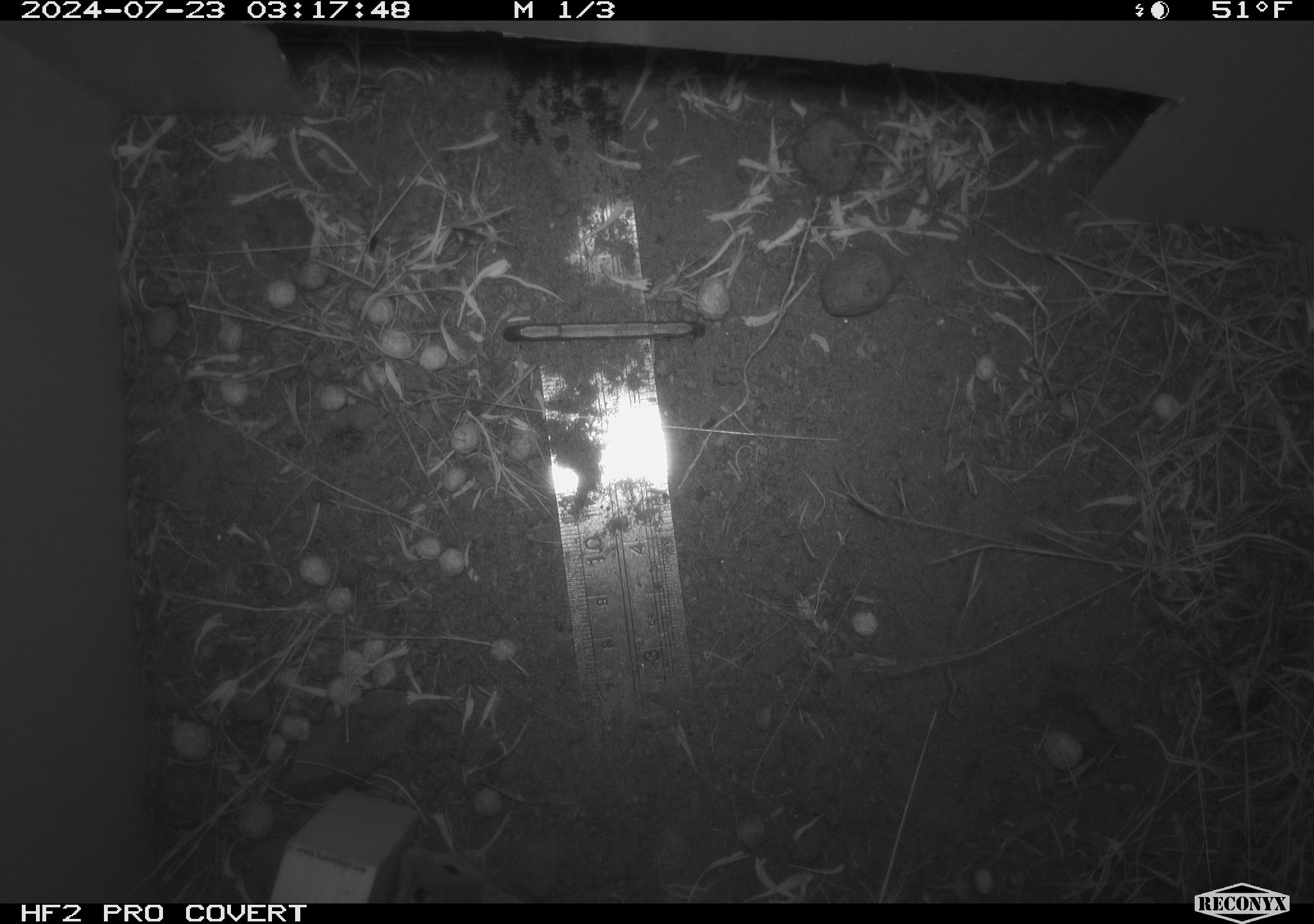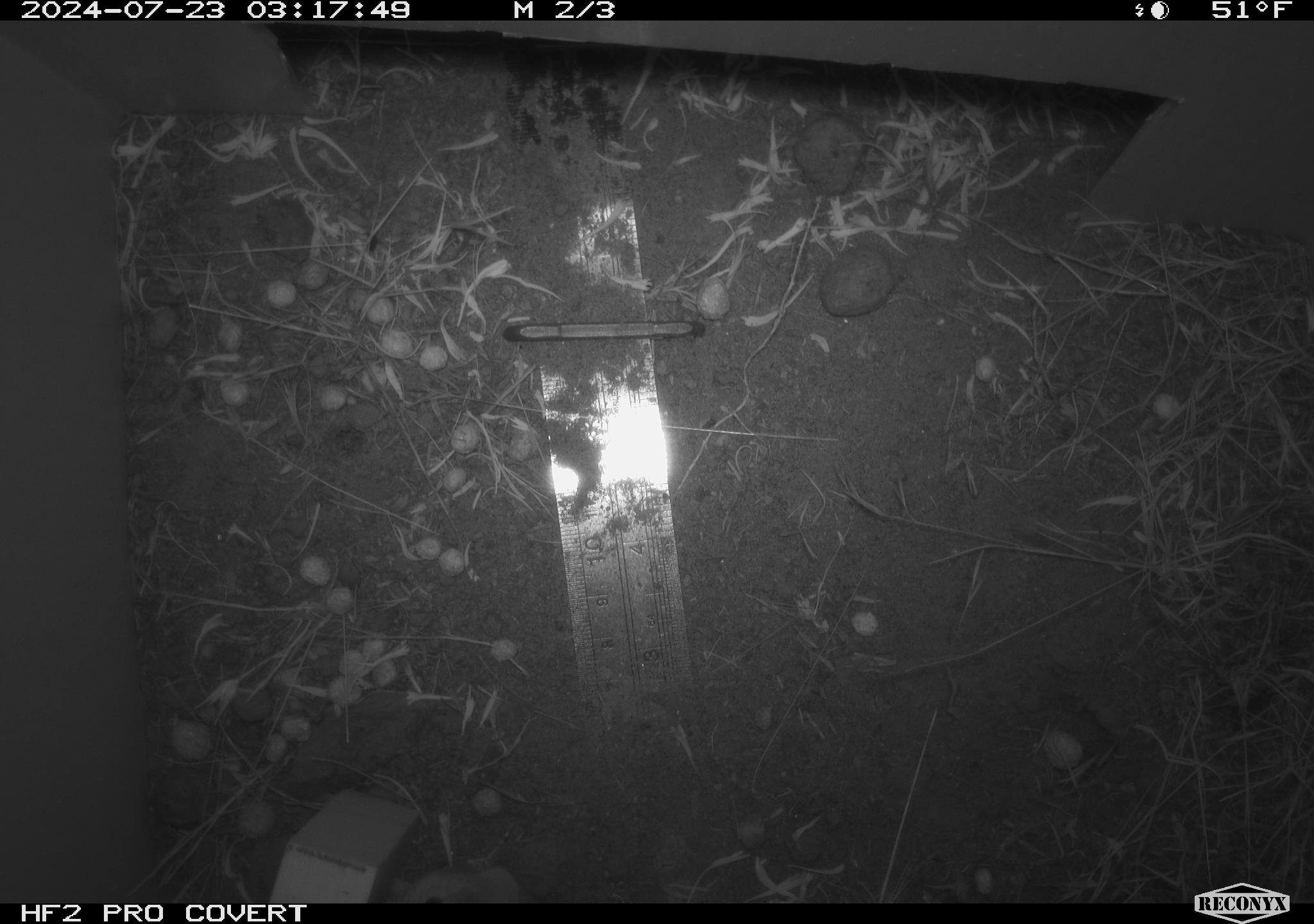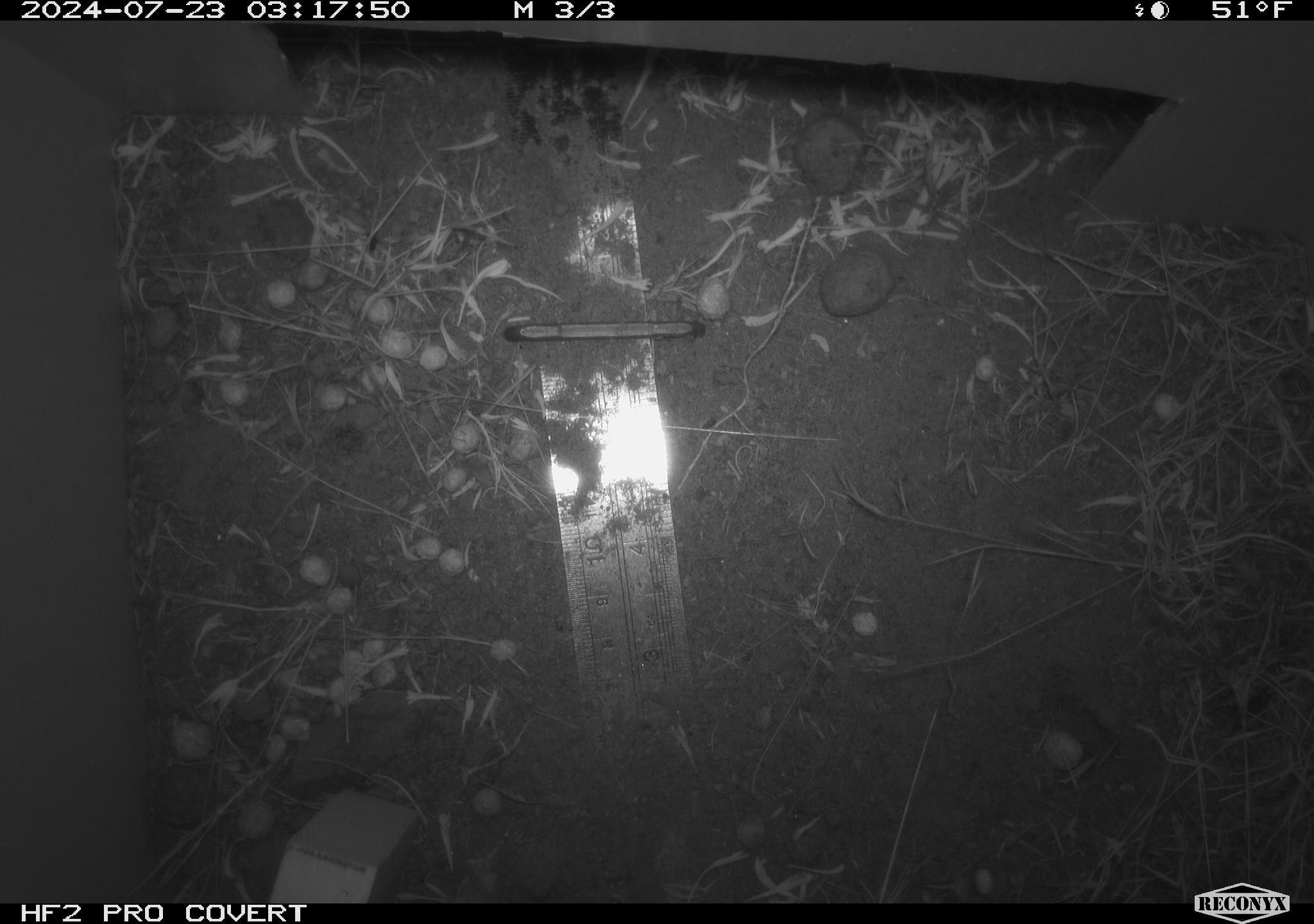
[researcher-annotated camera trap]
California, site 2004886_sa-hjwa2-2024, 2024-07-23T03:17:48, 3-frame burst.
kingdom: Animalia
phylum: Chordata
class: Mammalia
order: Rodentia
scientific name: Rodentia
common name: rodent